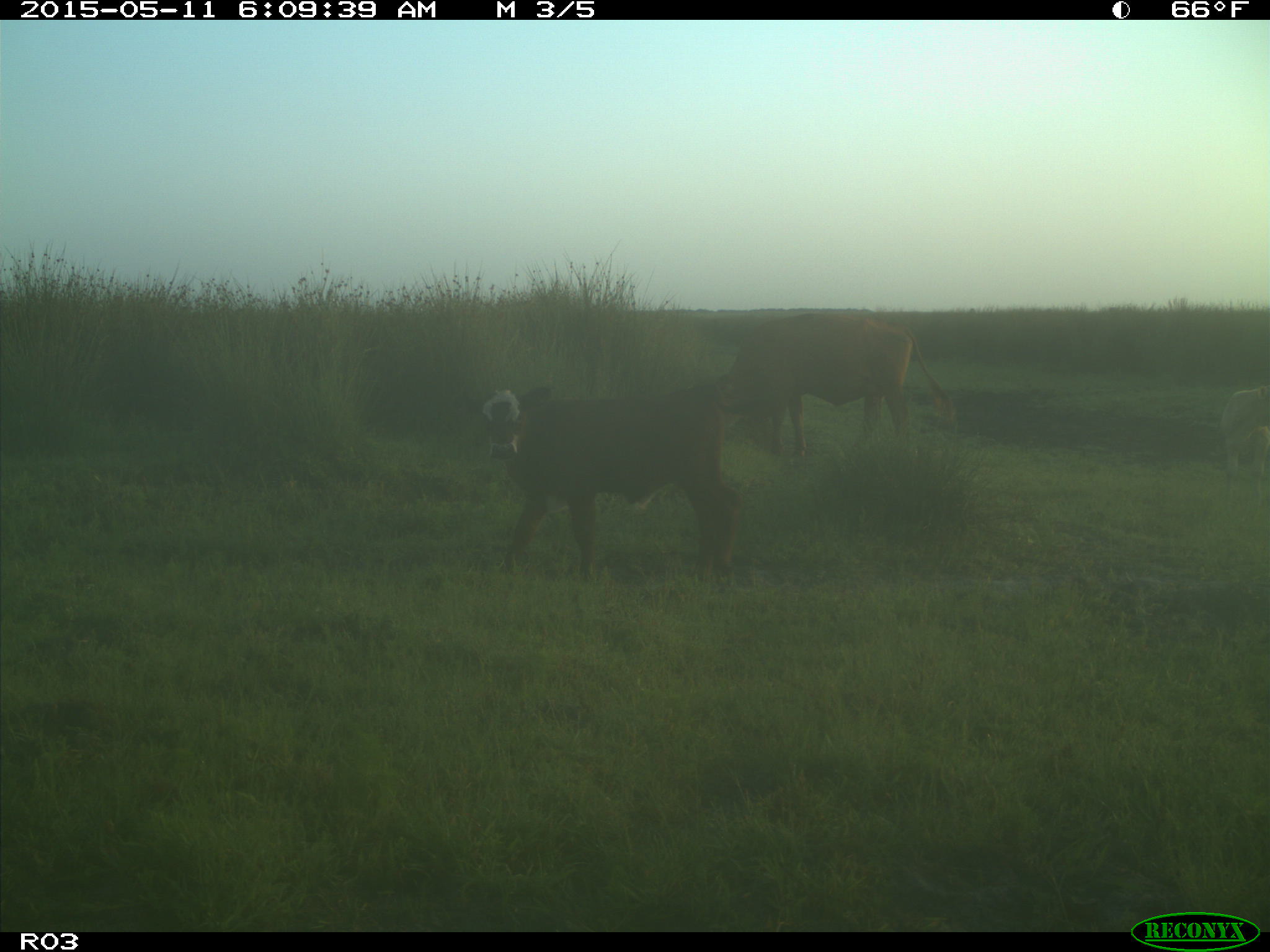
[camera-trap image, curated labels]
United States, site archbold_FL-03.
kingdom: Animalia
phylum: Chordata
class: Mammalia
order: Artiodactyla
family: Bovidae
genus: Bos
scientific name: Bos taurus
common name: domestic cow